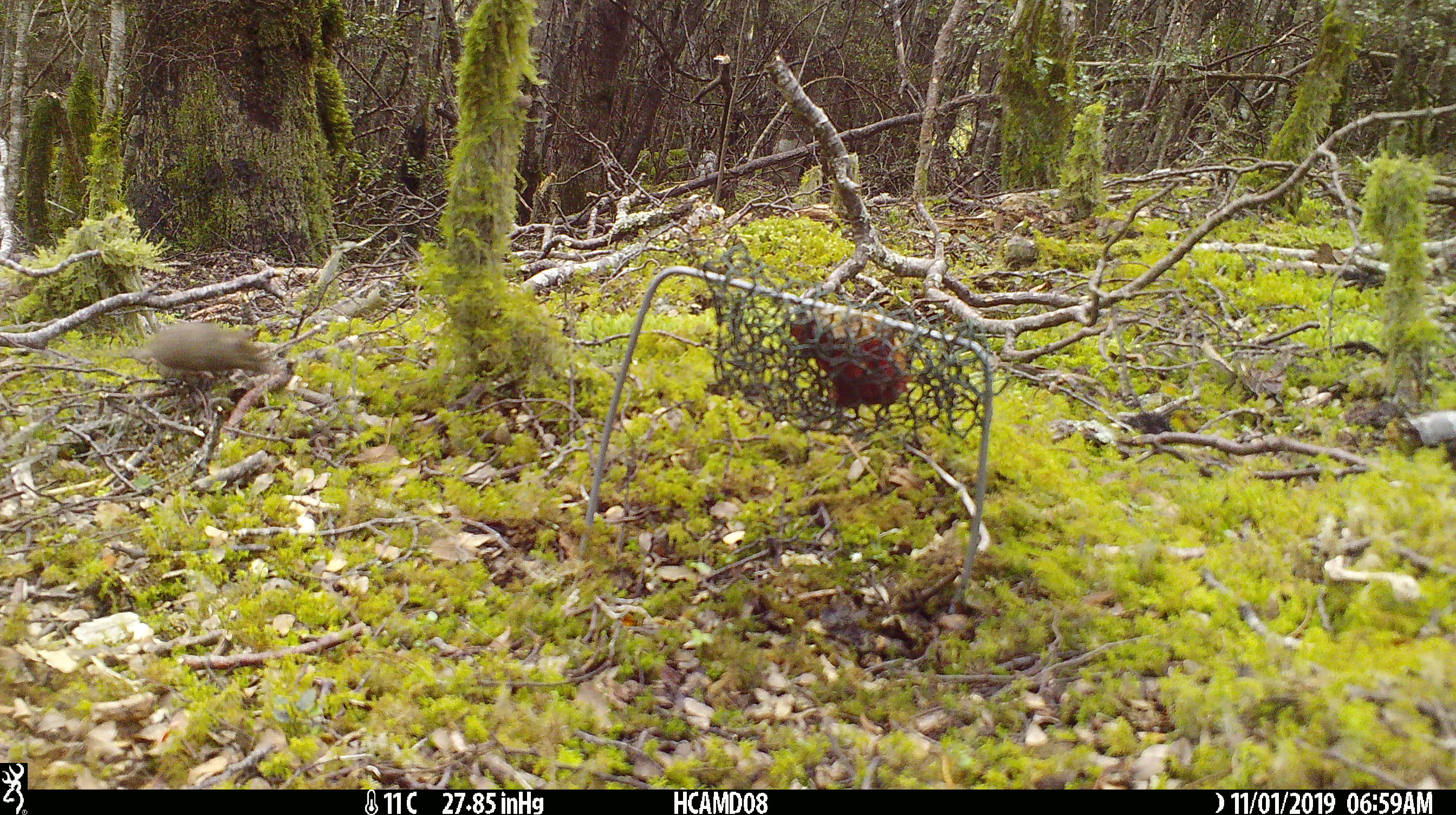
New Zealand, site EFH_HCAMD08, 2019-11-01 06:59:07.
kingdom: Animalia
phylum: Chordata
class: Mammalia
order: Rodentia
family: Muridae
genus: Mus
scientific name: Mus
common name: mouse